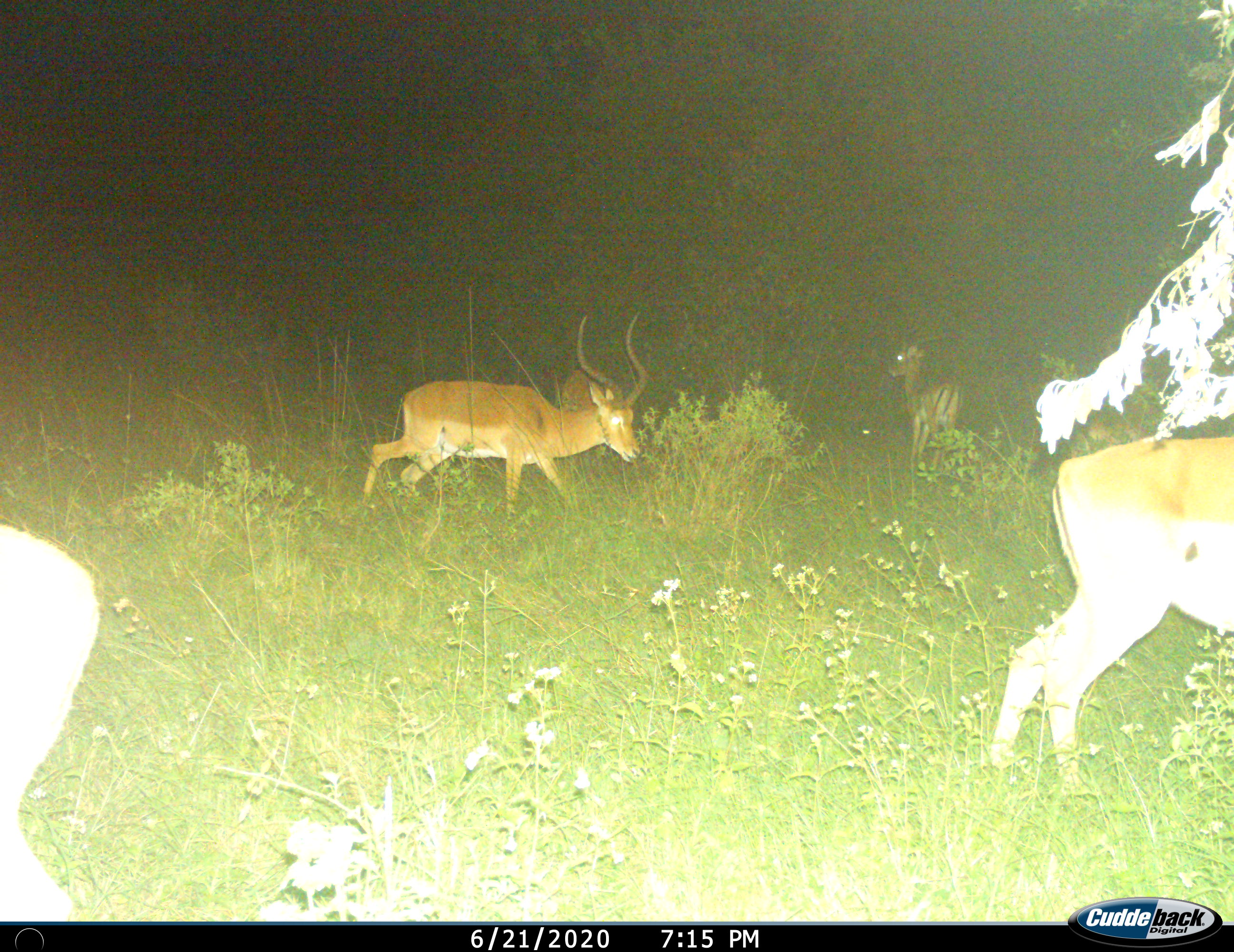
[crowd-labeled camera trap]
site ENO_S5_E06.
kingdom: Animalia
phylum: Chordata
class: Mammalia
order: Artiodactyla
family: Bovidae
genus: Aepyceros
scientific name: Aepyceros melampus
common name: impala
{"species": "impala (Aepyceros melampus)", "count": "5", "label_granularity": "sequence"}